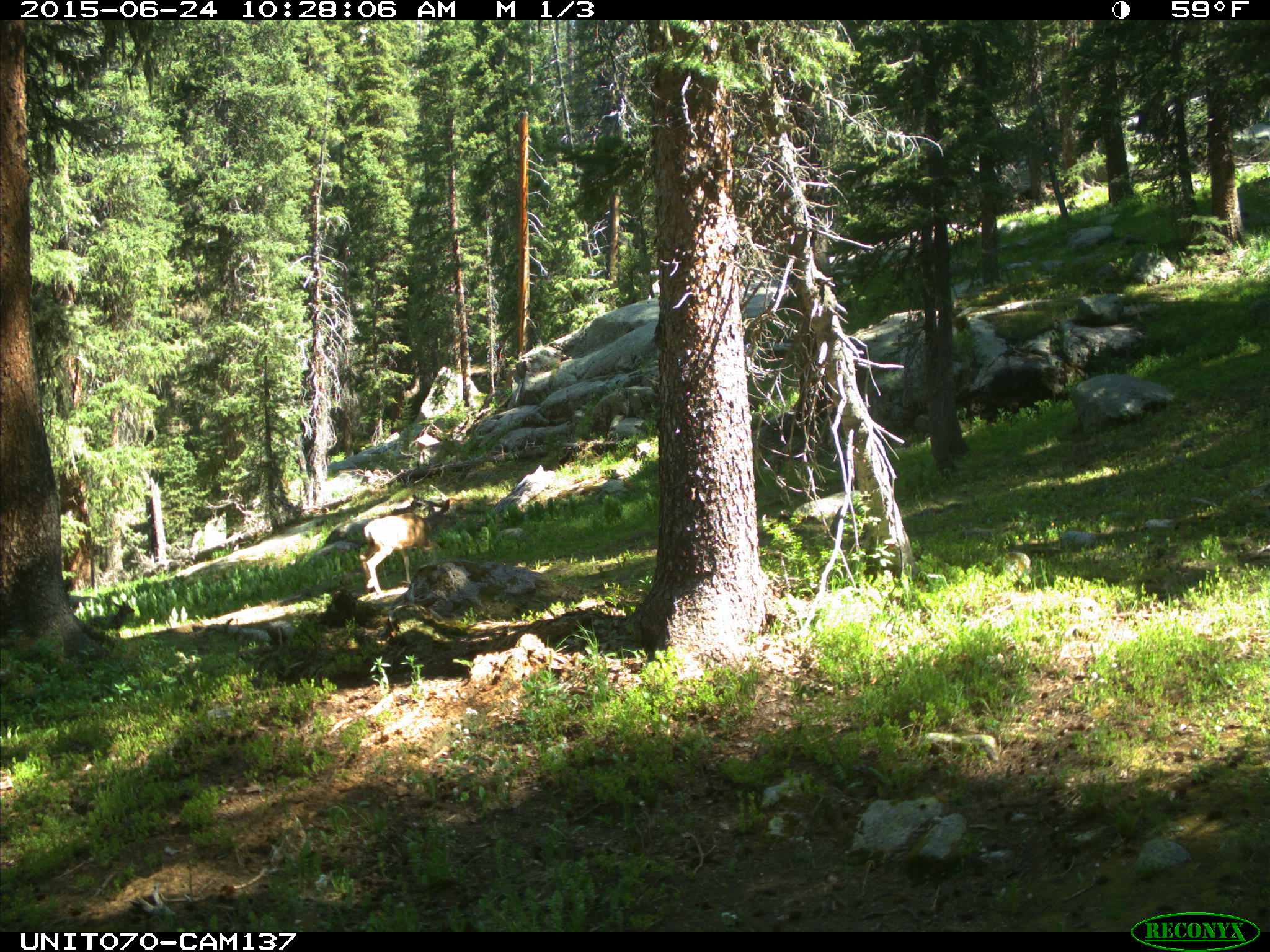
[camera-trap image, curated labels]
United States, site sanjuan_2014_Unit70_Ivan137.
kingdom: Animalia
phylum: Chordata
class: Mammalia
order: Artiodactyla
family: Cervidae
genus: Odocoileus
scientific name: Odocoileus hemionus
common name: mule deer